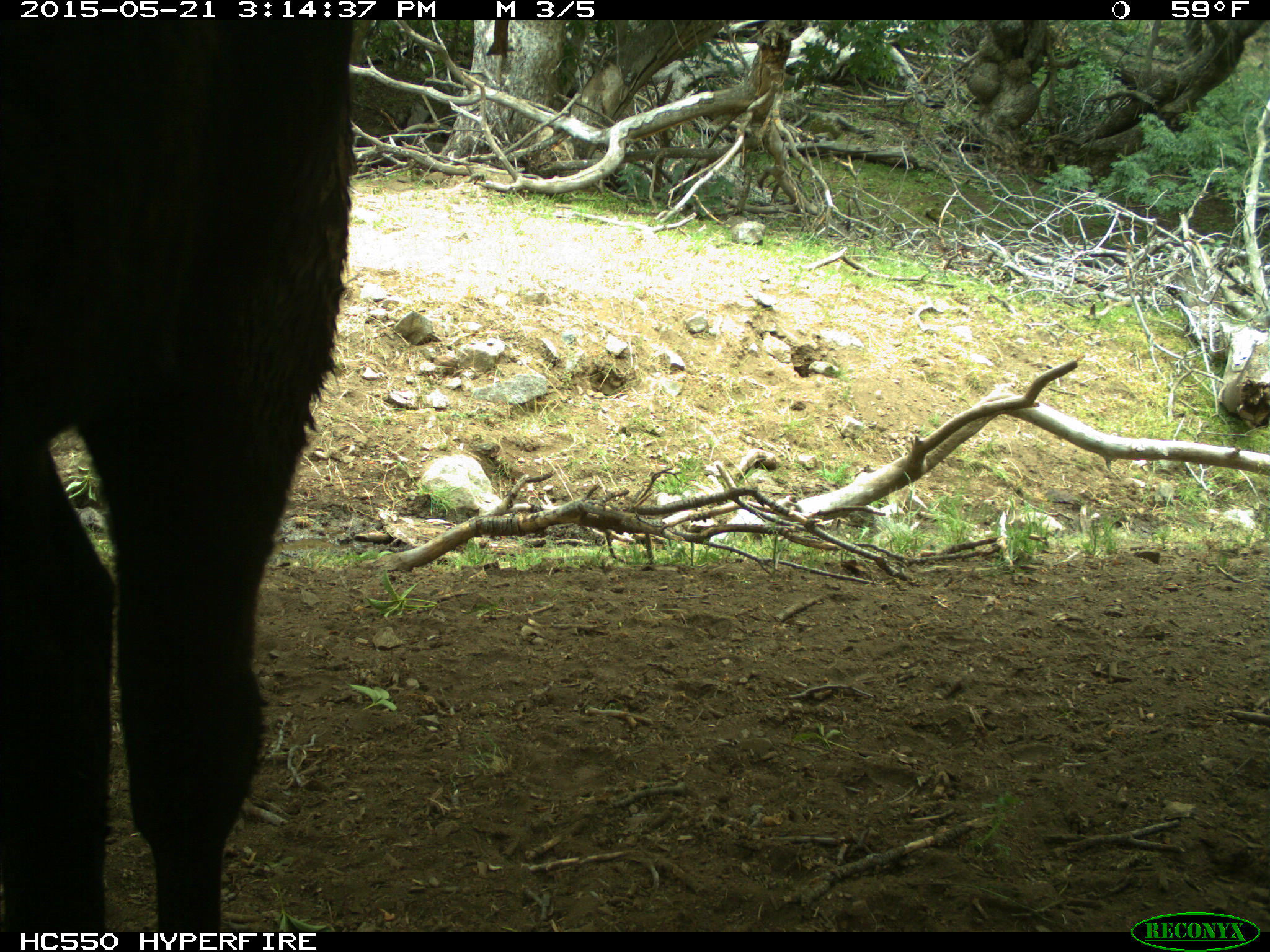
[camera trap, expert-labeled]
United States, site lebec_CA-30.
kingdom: Animalia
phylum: Chordata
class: Mammalia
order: Artiodactyla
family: Bovidae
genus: Bos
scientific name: Bos taurus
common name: domestic cow